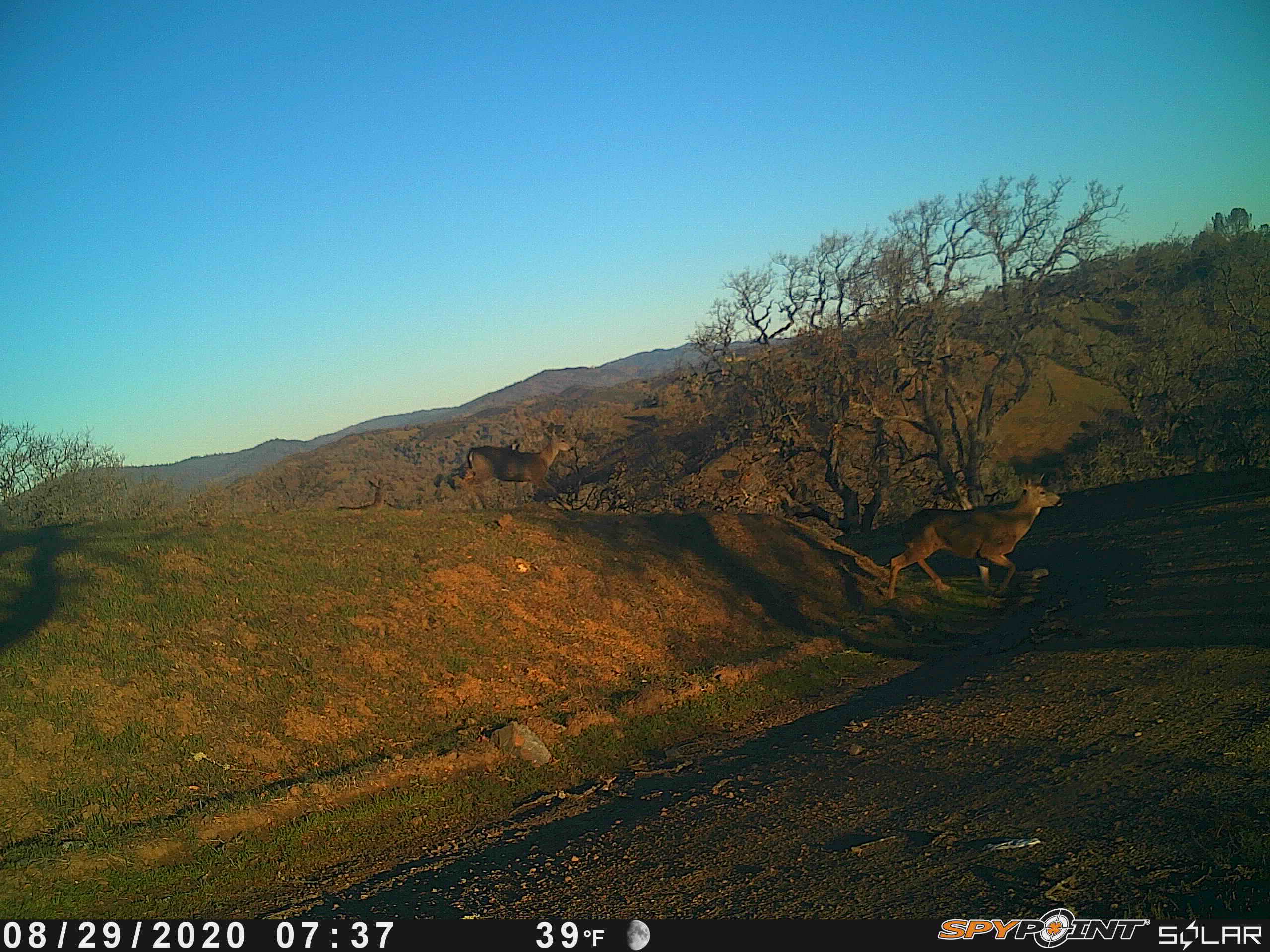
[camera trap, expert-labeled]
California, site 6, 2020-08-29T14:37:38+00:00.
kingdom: Animalia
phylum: Chordata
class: Mammalia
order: Artiodactyla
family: Cervidae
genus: Odocoileus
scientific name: Odocoileus hemionus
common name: mule deer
Mule deer (Odocoileus hemionus).